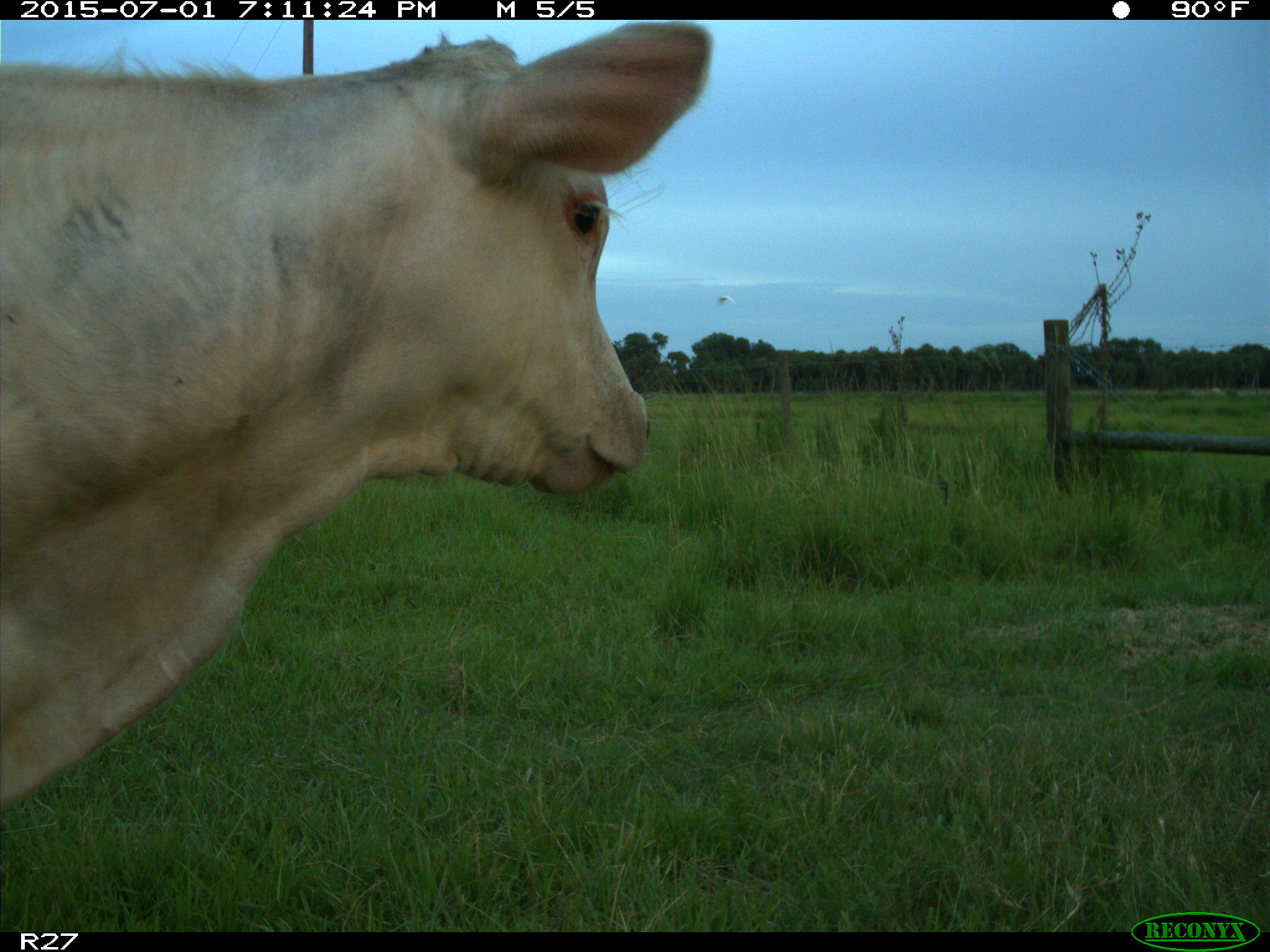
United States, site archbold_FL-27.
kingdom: Animalia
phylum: Chordata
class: Mammalia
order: Artiodactyla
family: Bovidae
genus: Bos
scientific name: Bos taurus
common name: domestic cow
Bos taurus (domestic cow).